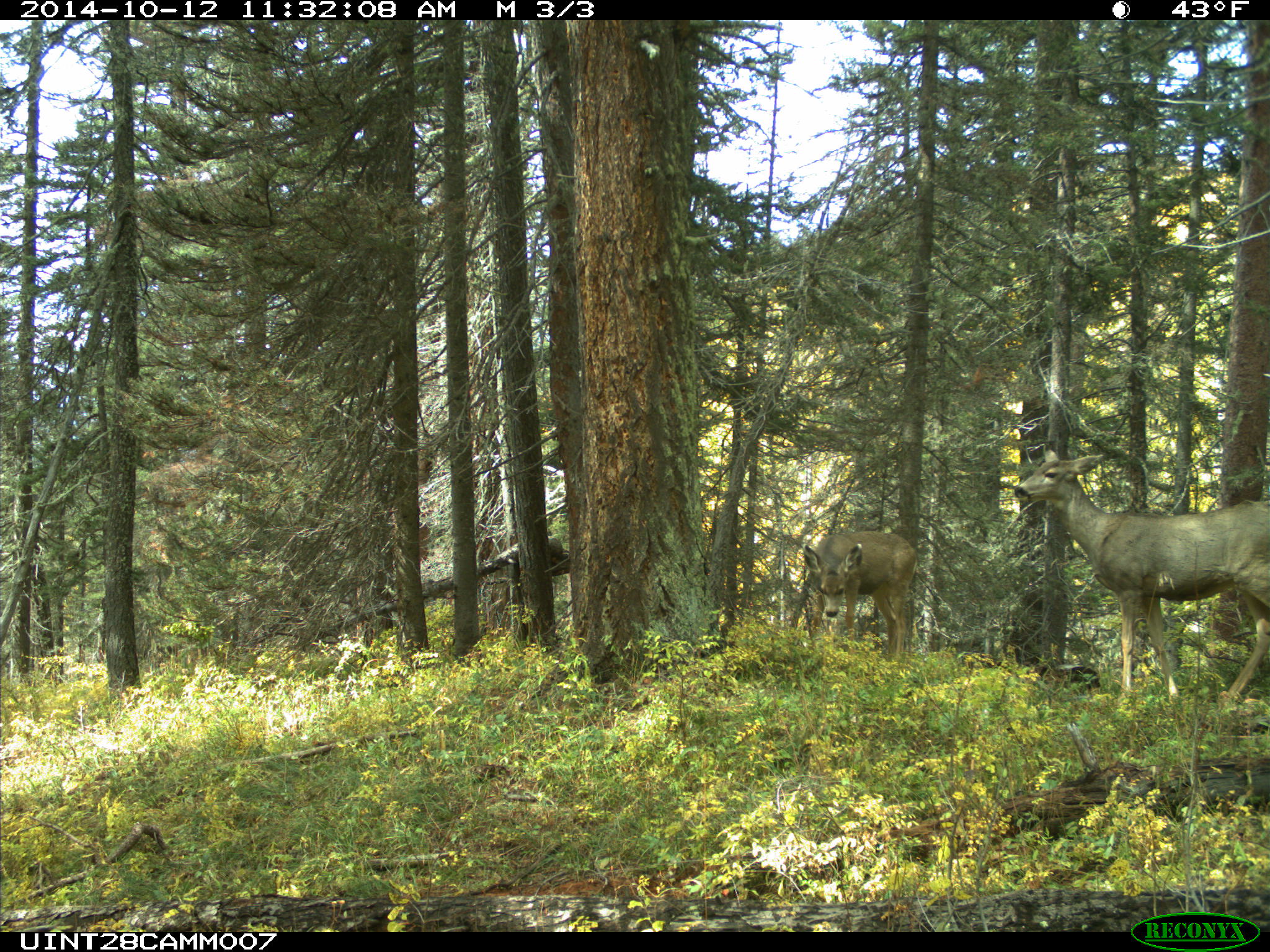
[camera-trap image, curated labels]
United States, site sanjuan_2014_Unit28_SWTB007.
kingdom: Animalia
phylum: Chordata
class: Mammalia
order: Artiodactyla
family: Cervidae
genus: Odocoileus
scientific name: Odocoileus hemionus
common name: mule deer